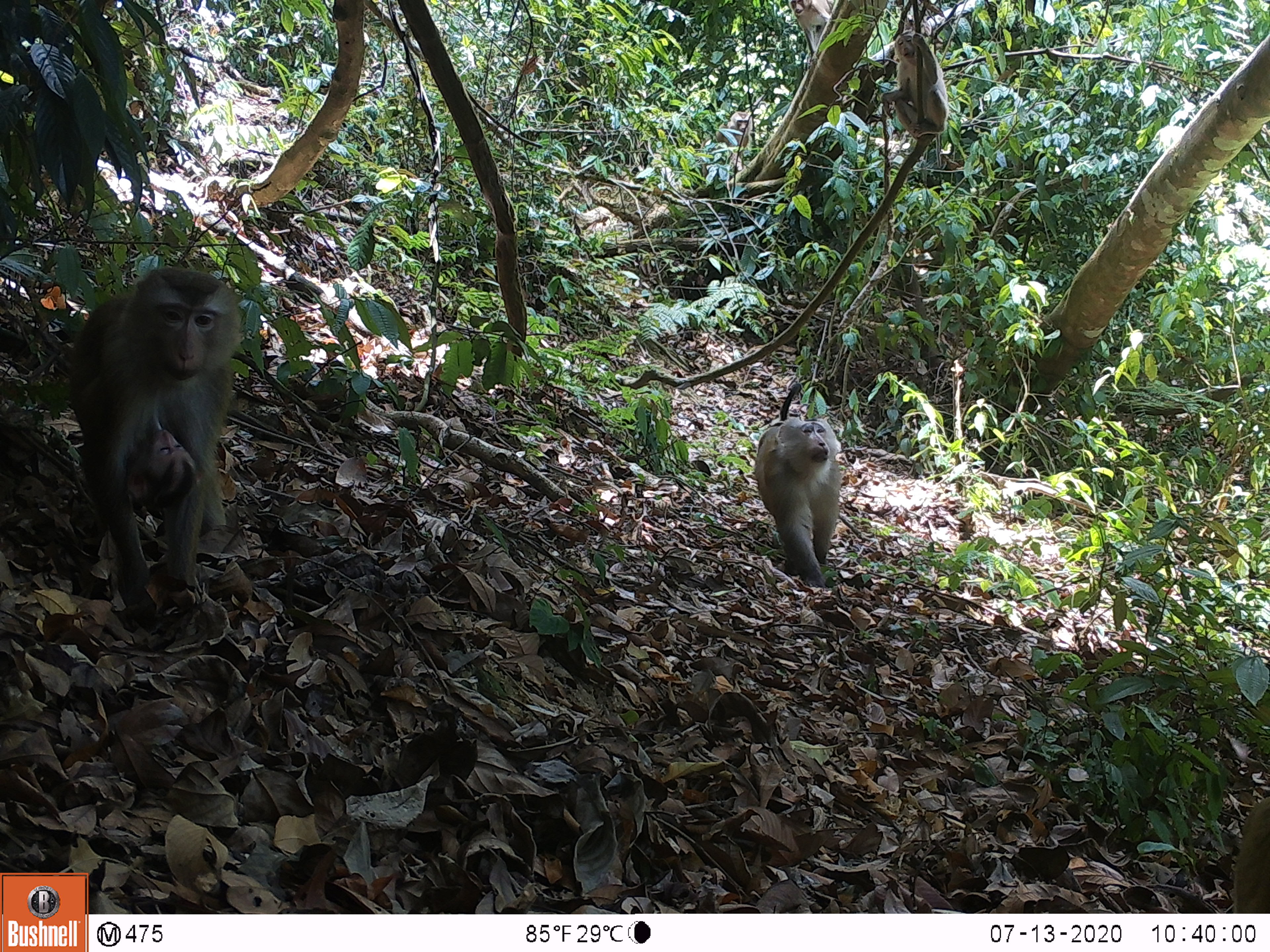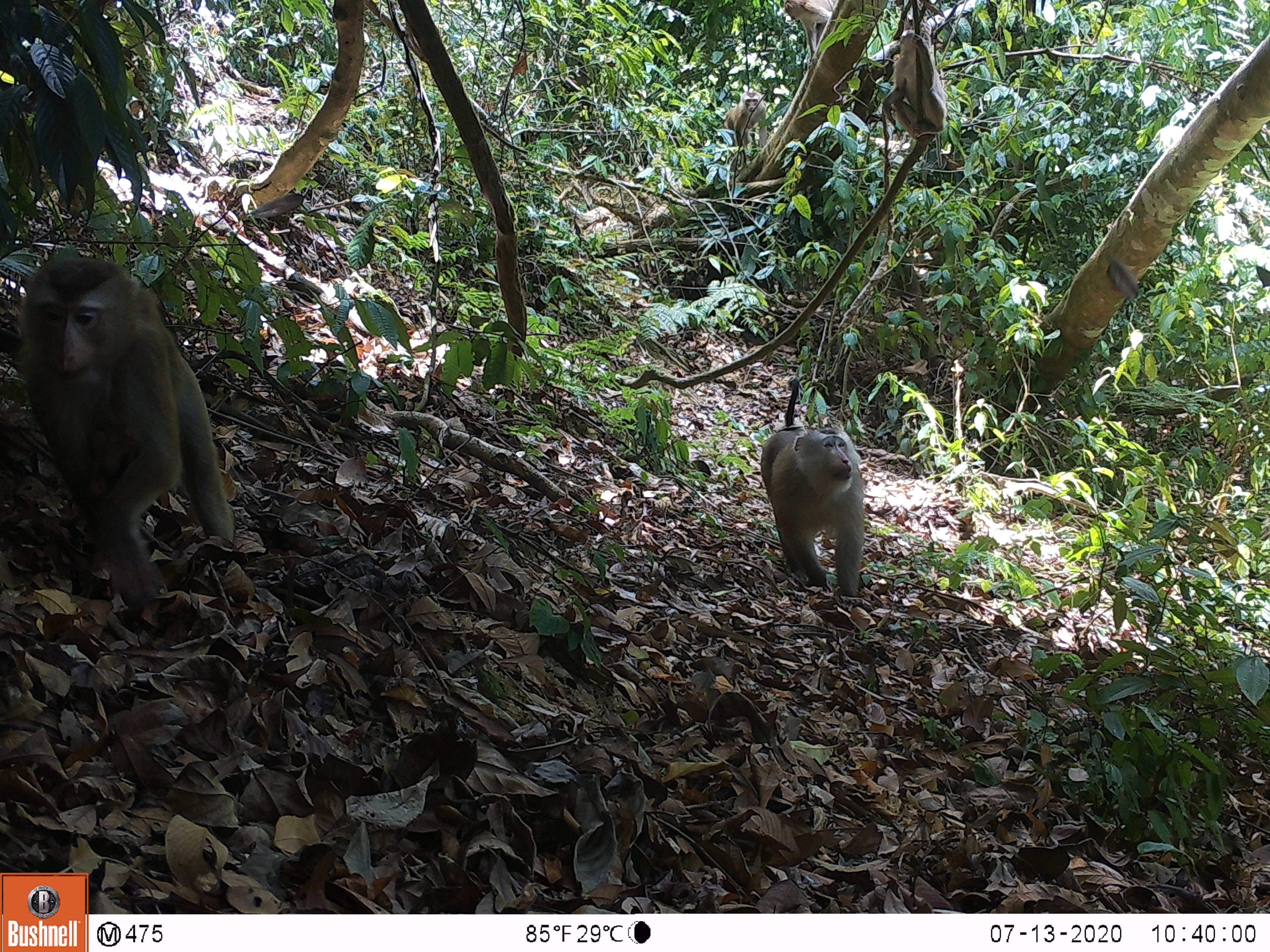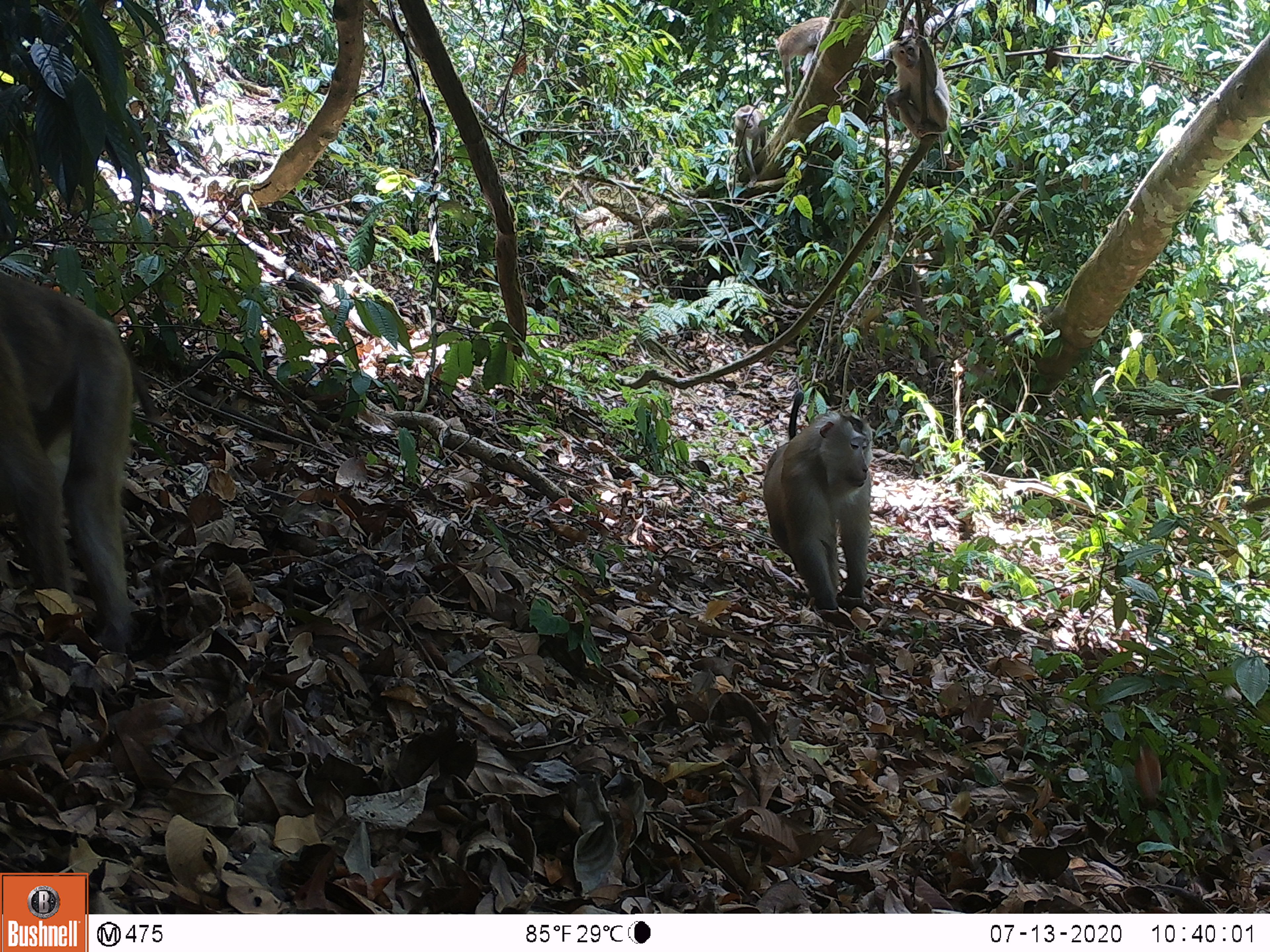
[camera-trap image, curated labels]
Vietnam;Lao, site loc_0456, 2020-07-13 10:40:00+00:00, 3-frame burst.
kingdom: Animalia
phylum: Chordata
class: Mammalia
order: Primates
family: Cercopithecidae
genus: Macaca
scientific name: Macaca nemestrina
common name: pig-tailed macaque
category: pig tailed macaque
Pig tailed macaque (pig-tailed macaque) (Macaca nemestrina). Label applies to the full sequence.